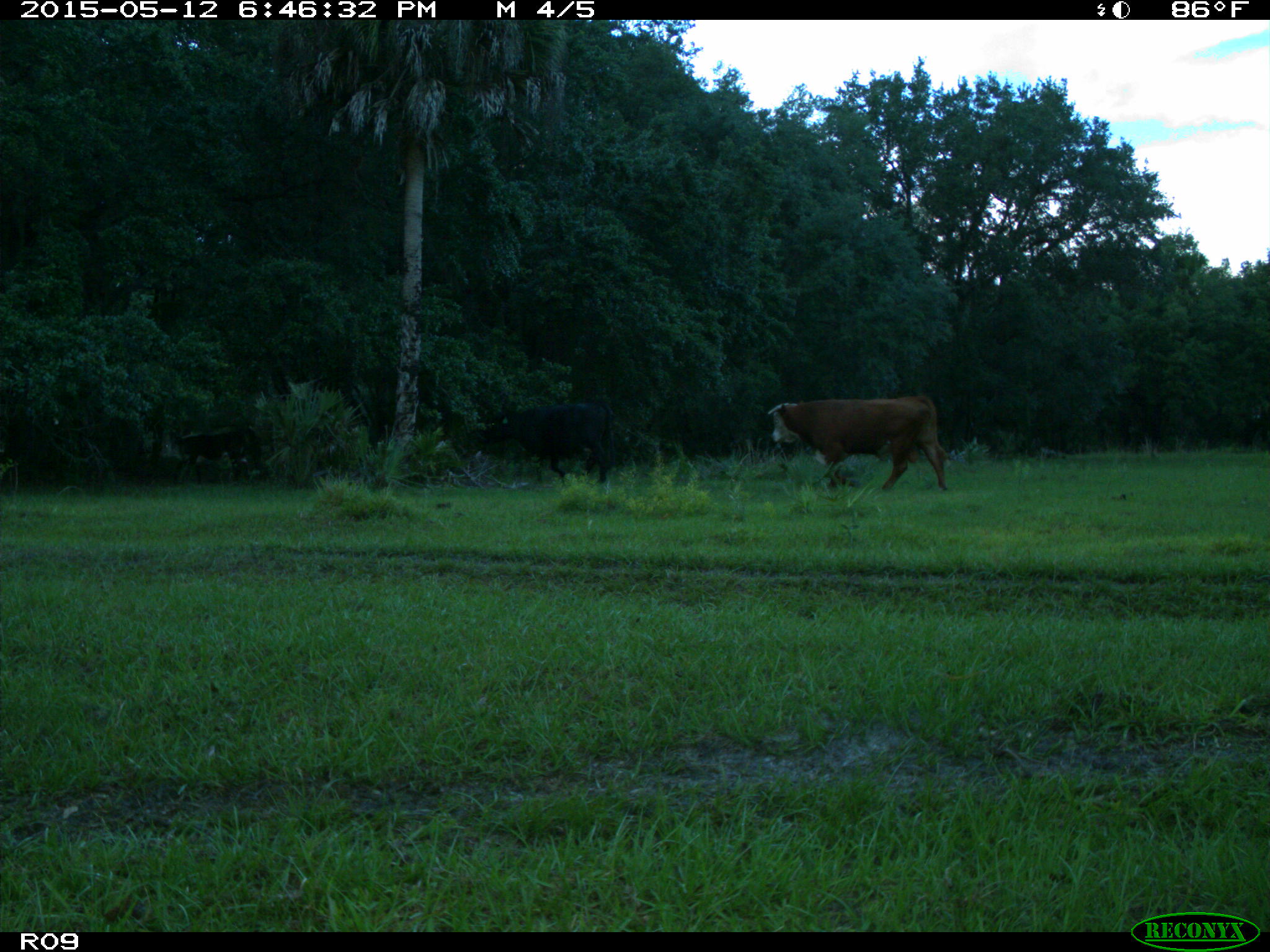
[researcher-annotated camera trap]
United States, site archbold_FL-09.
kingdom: Animalia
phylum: Chordata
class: Mammalia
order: Artiodactyla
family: Bovidae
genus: Bos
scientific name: Bos taurus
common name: domestic cow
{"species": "Bos taurus (domestic cow)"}